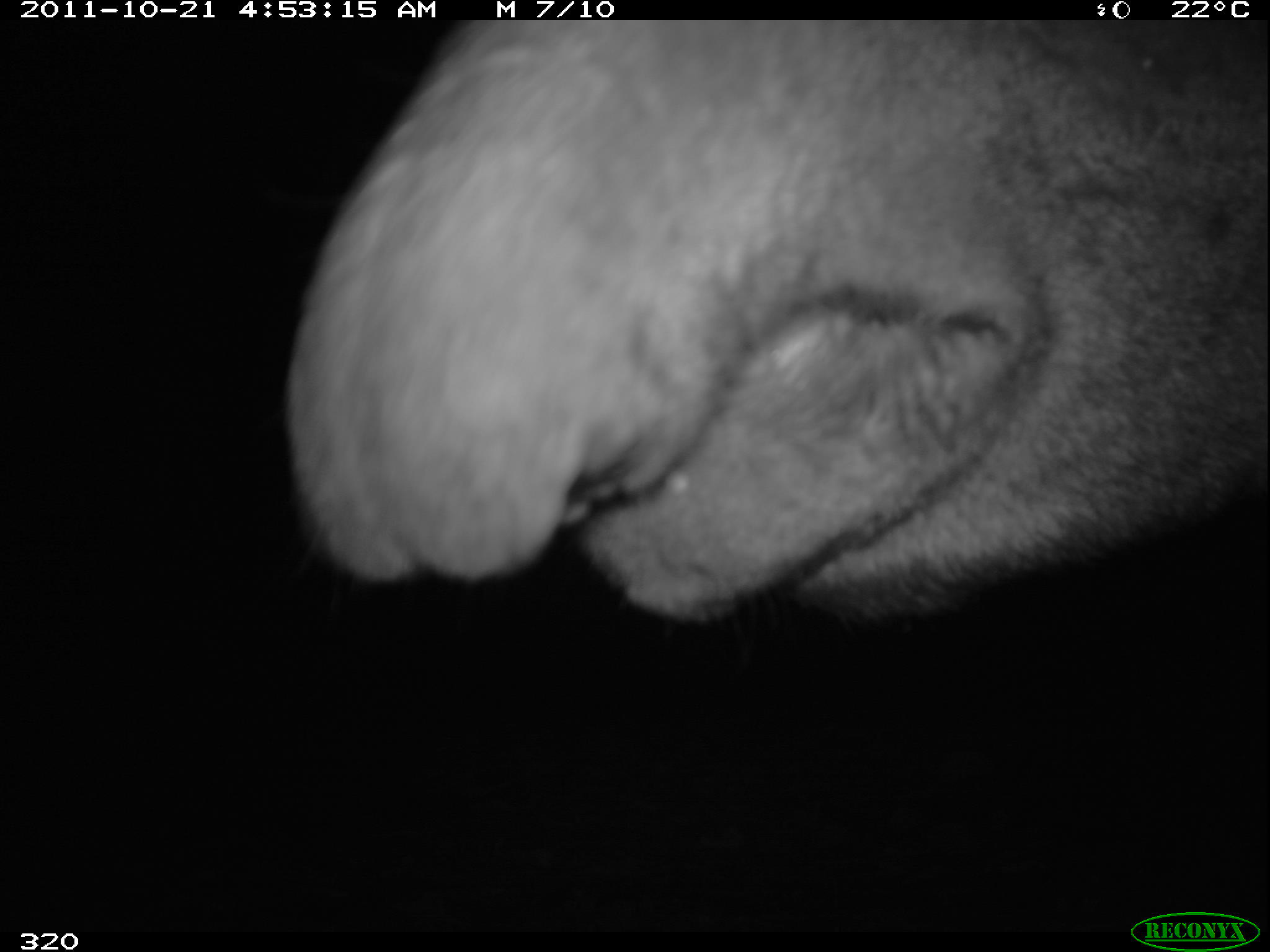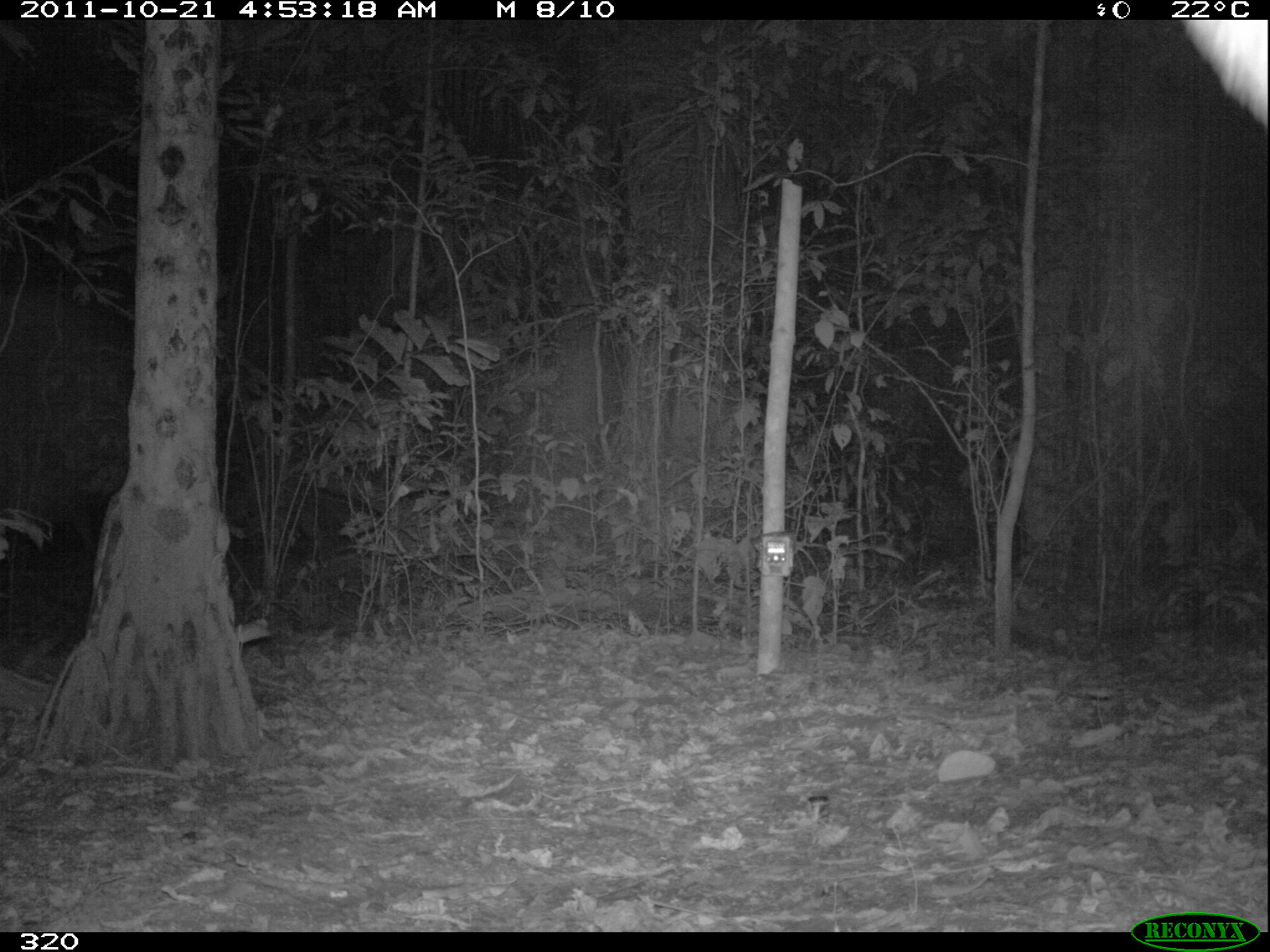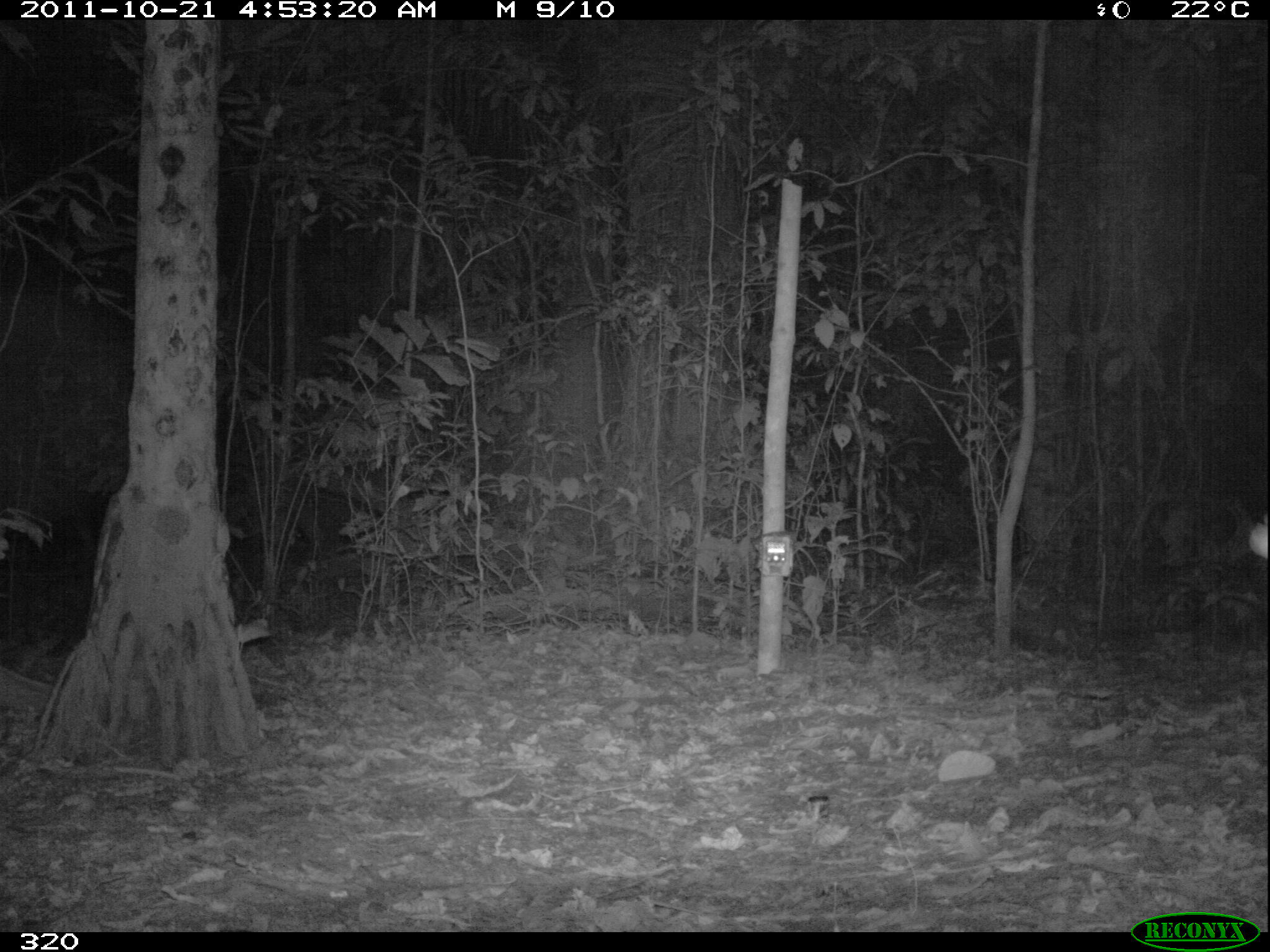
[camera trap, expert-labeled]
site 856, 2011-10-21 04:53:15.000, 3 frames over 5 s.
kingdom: Animalia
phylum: Chordata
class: Mammalia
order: Perissodactyla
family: Tapiridae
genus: Tapirus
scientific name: Tapirus terrestris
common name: south american tapir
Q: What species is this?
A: Tapirus terrestris (south american tapir).